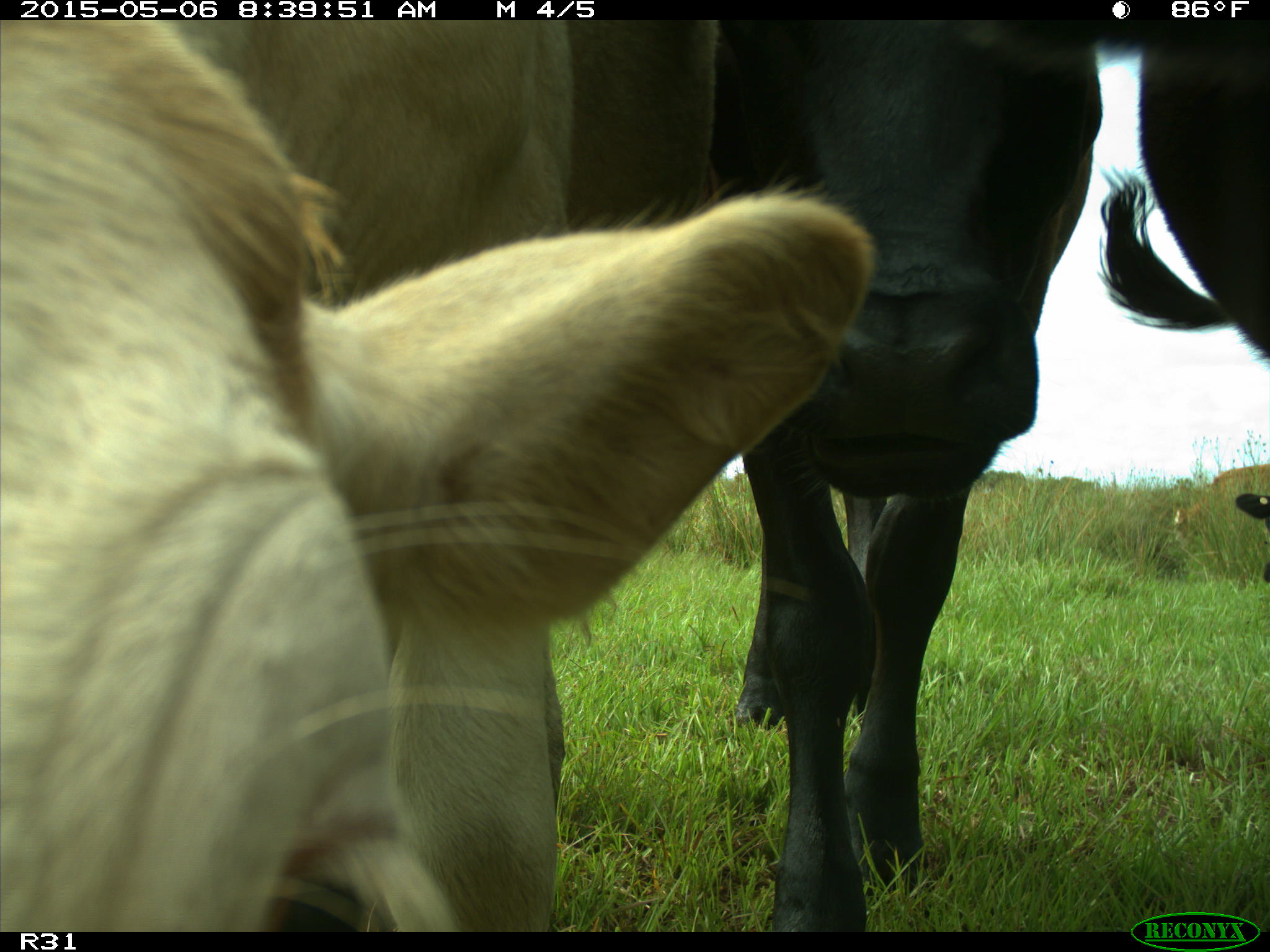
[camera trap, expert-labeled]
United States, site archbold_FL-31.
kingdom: Animalia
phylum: Chordata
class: Mammalia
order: Artiodactyla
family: Bovidae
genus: Bos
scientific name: Bos taurus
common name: domestic cow